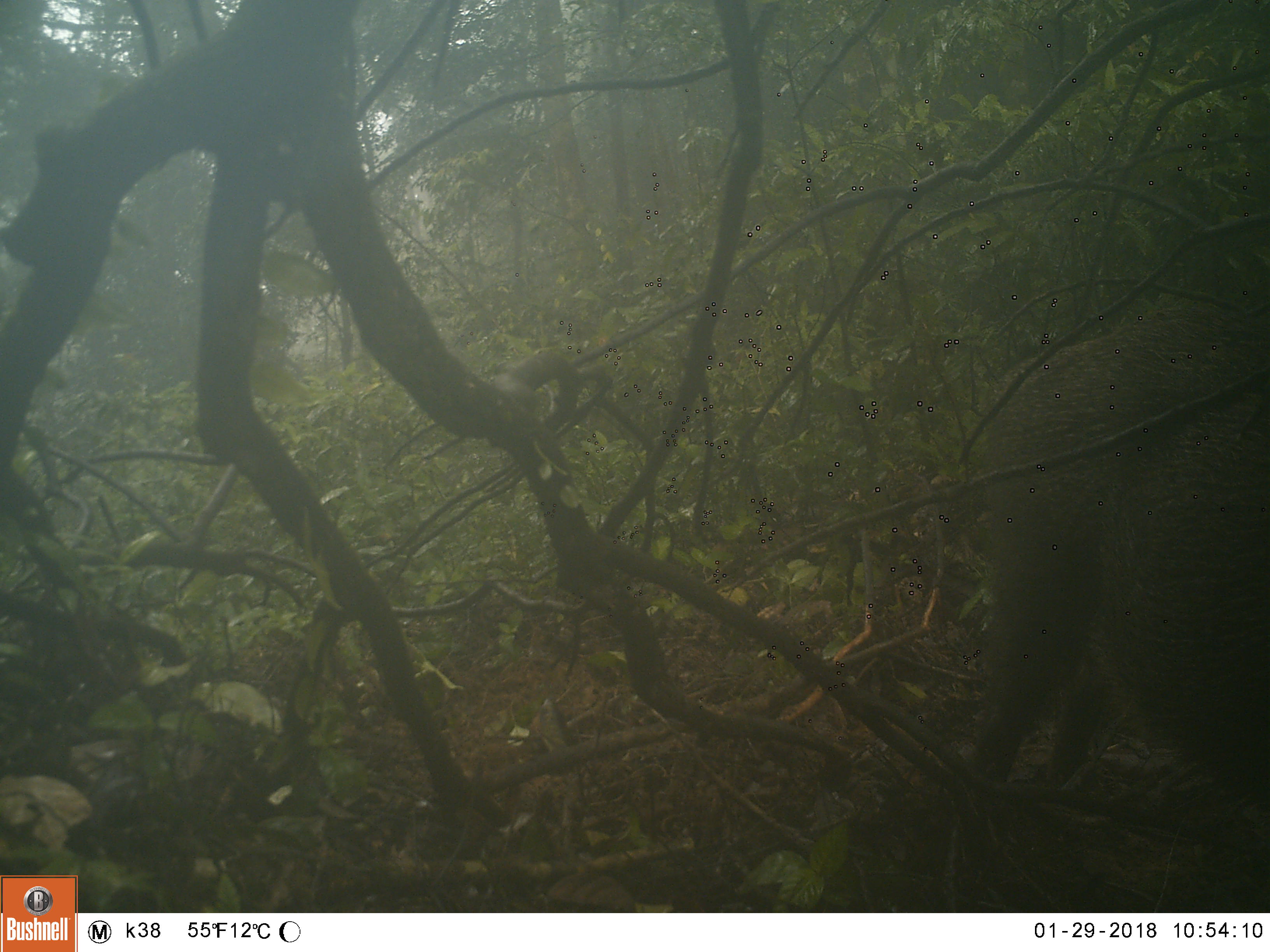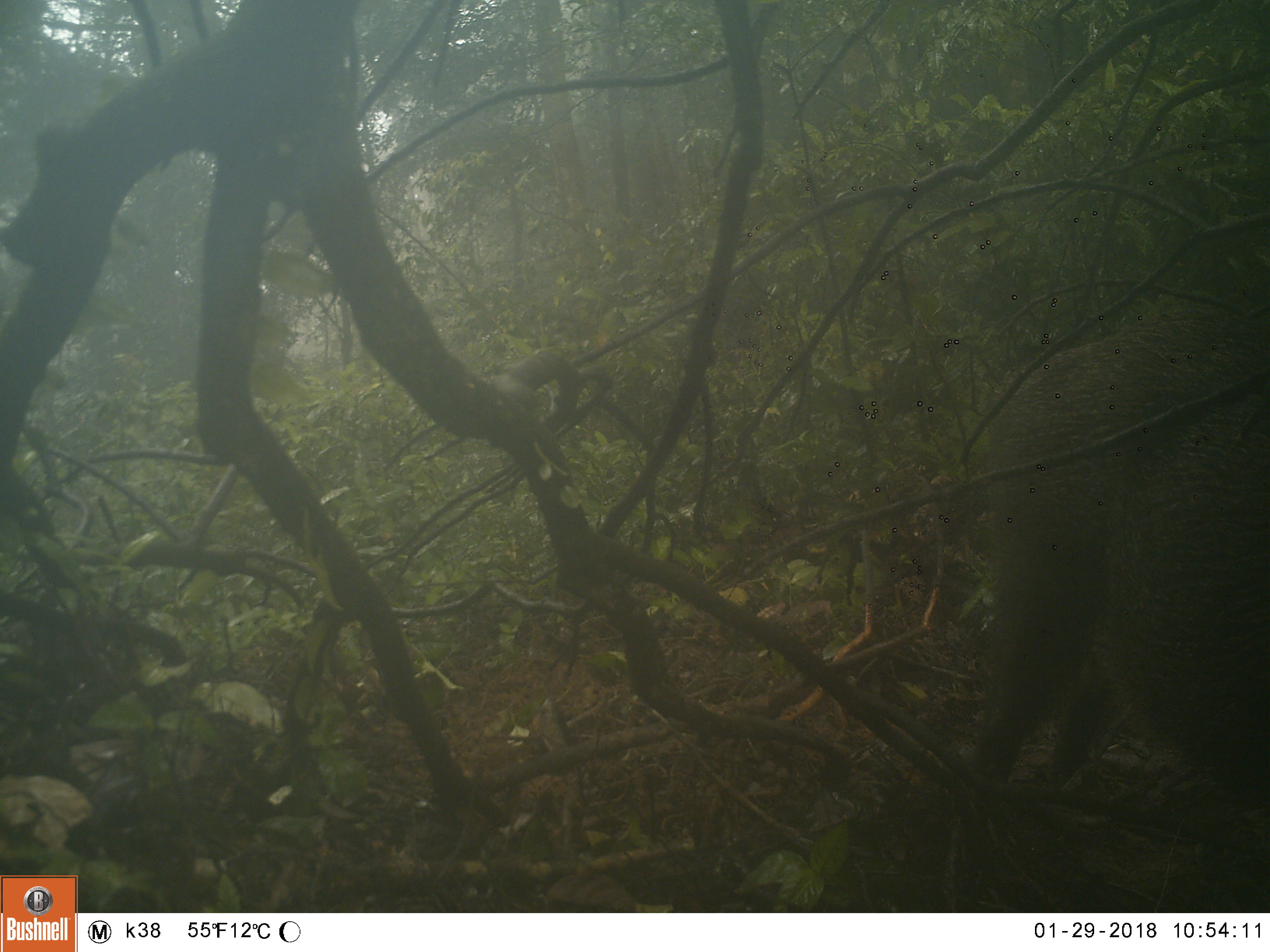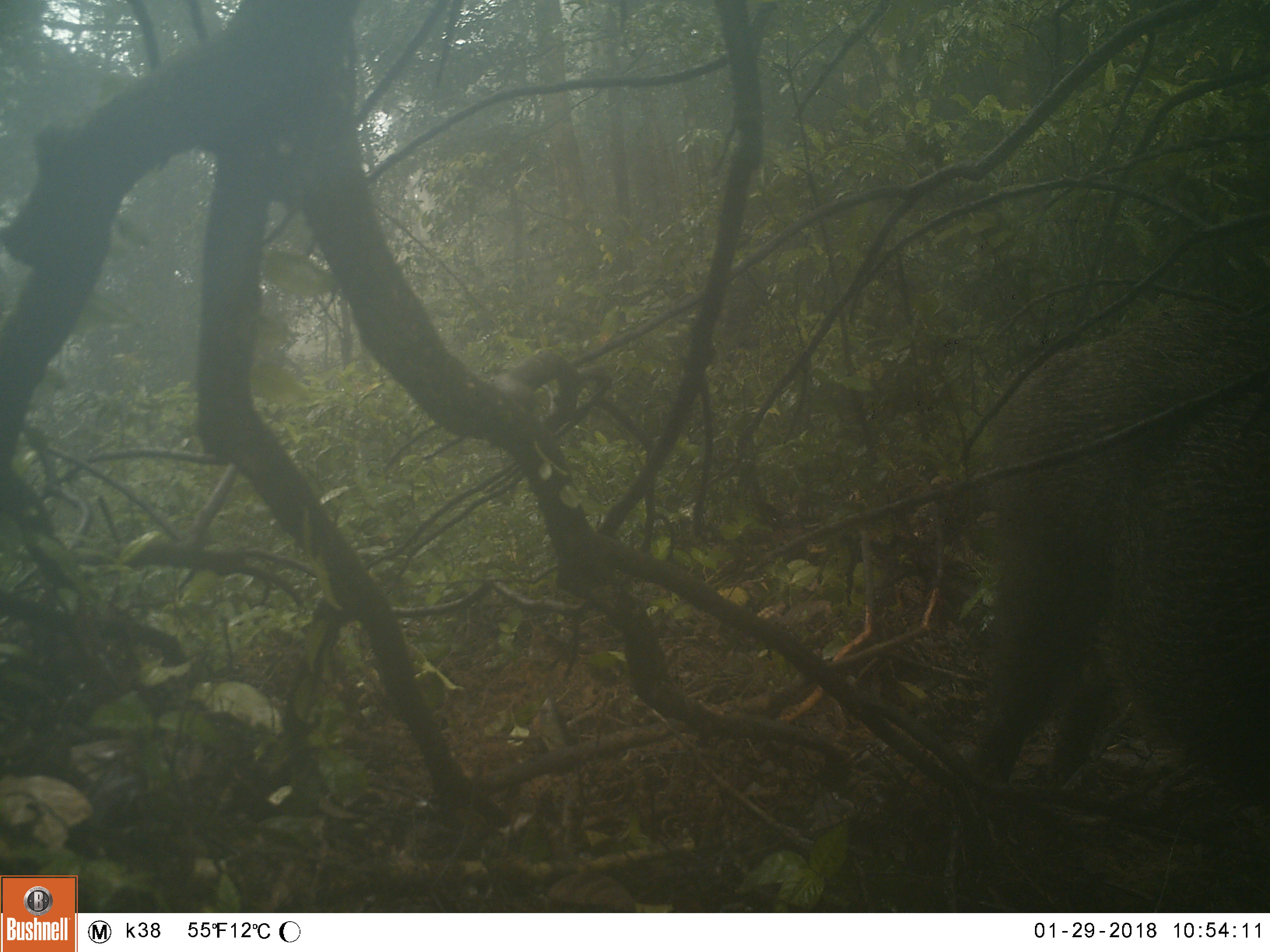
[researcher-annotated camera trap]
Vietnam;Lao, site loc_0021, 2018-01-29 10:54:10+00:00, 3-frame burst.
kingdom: Animalia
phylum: Chordata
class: Mammalia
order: Artiodactyla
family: Suidae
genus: Sus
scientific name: Sus scrofa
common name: eurasian wild pig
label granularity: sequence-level